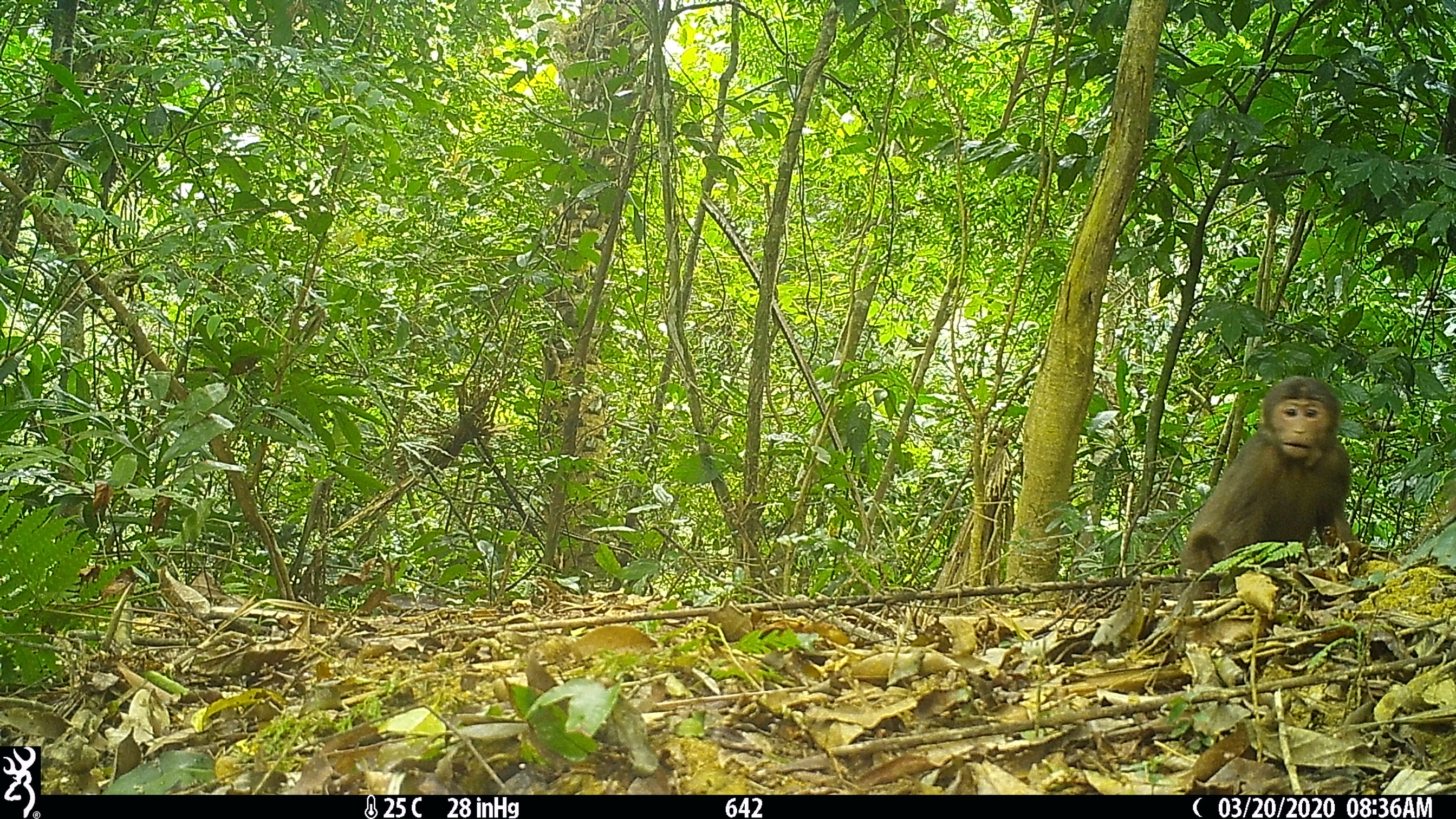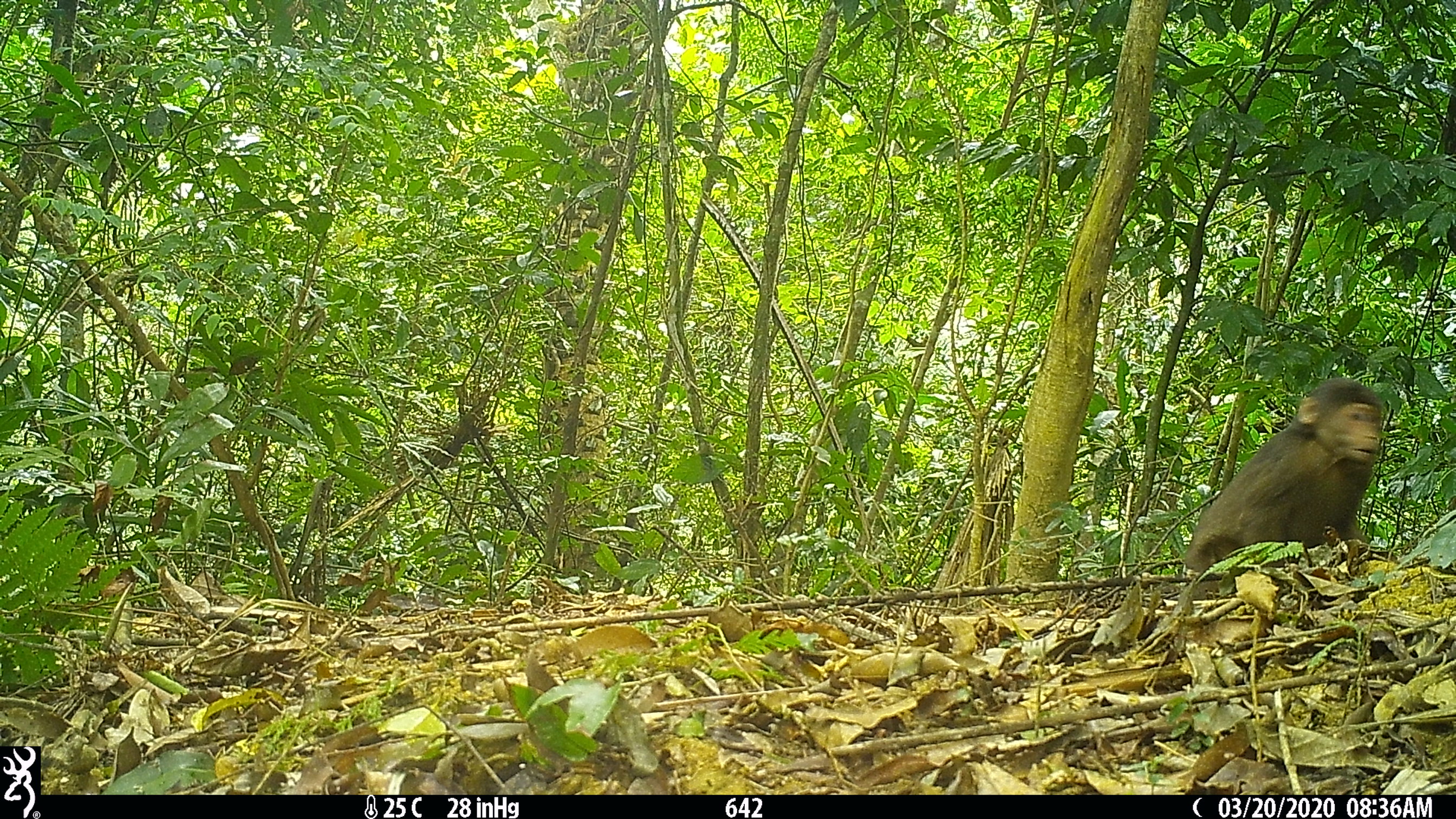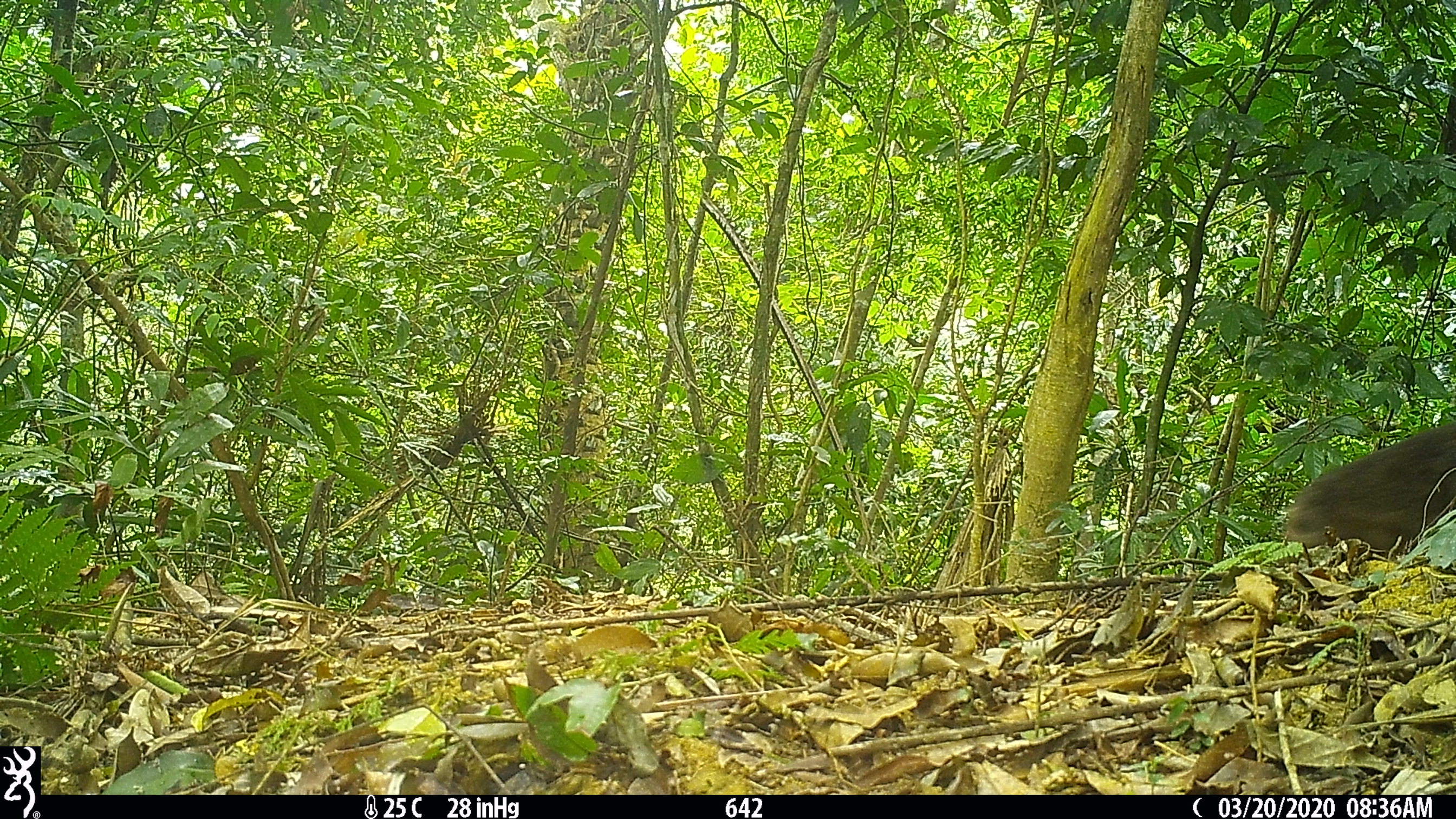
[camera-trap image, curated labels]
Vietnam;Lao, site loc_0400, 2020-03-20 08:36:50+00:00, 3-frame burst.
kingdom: Animalia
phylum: Chordata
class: Mammalia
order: Primates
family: Cercopithecidae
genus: Macaca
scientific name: Macaca arctoides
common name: stump-tailed macaque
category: stump tailed macaque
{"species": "stump tailed macaque (stump-tailed macaque) (Macaca arctoides)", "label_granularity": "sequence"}